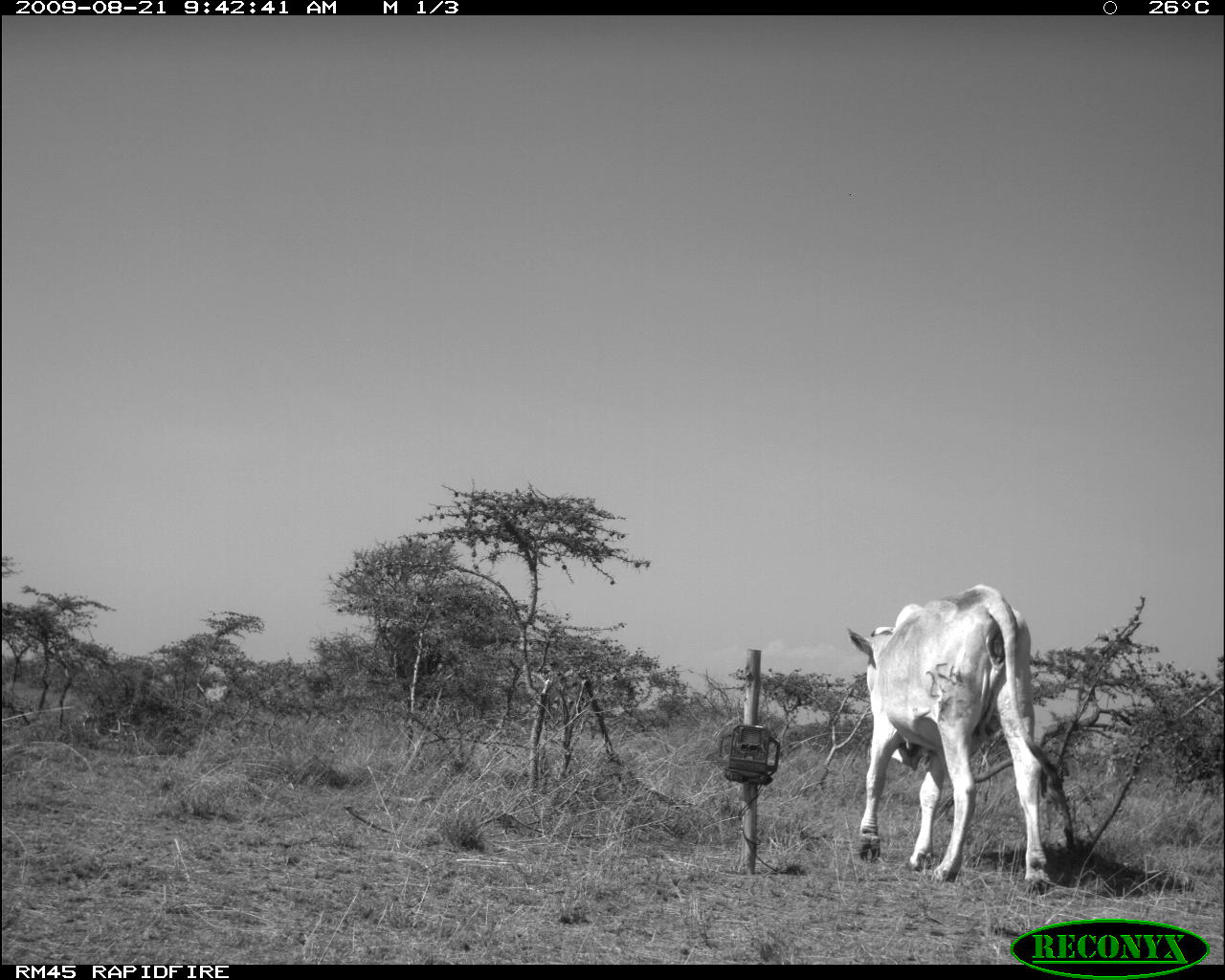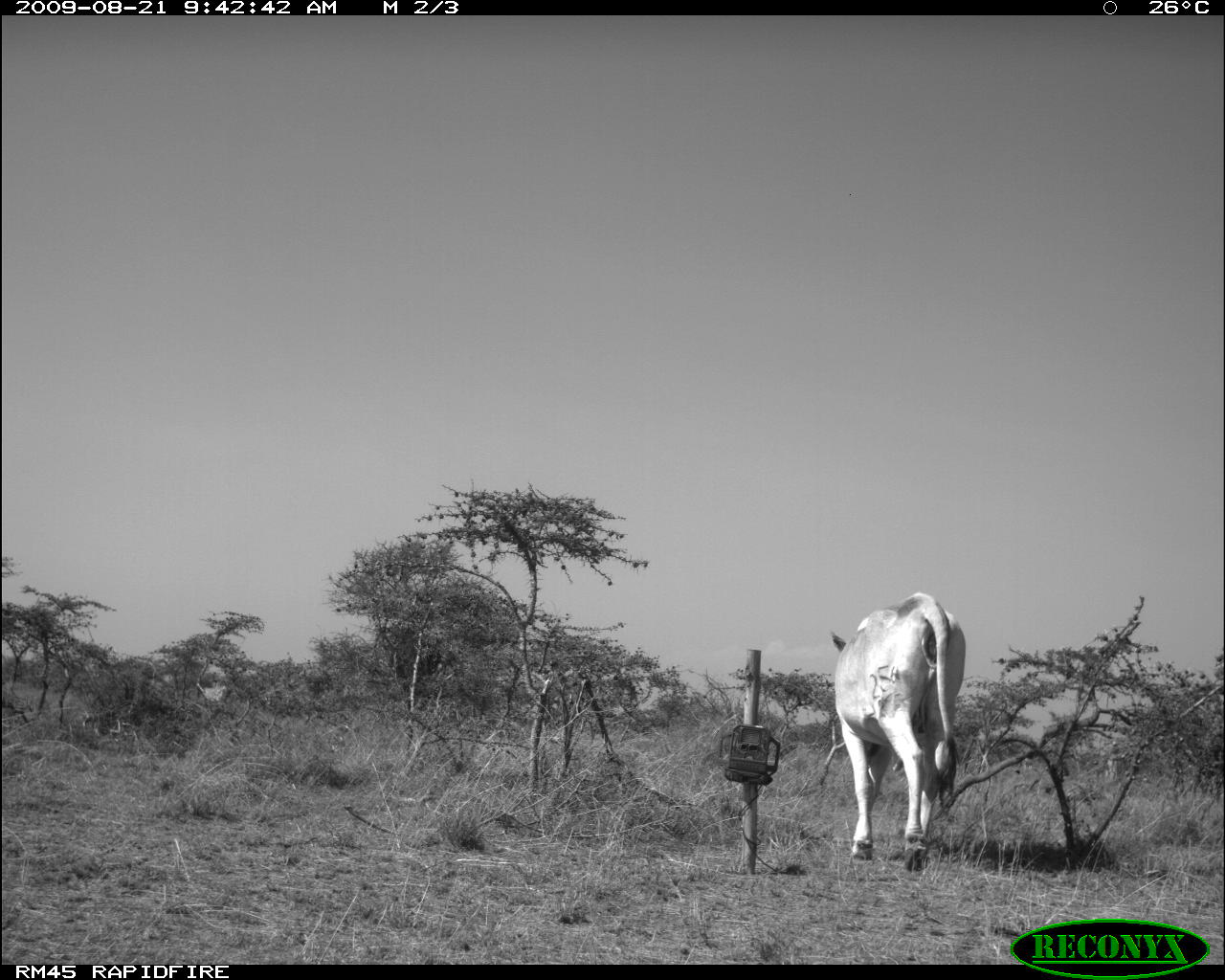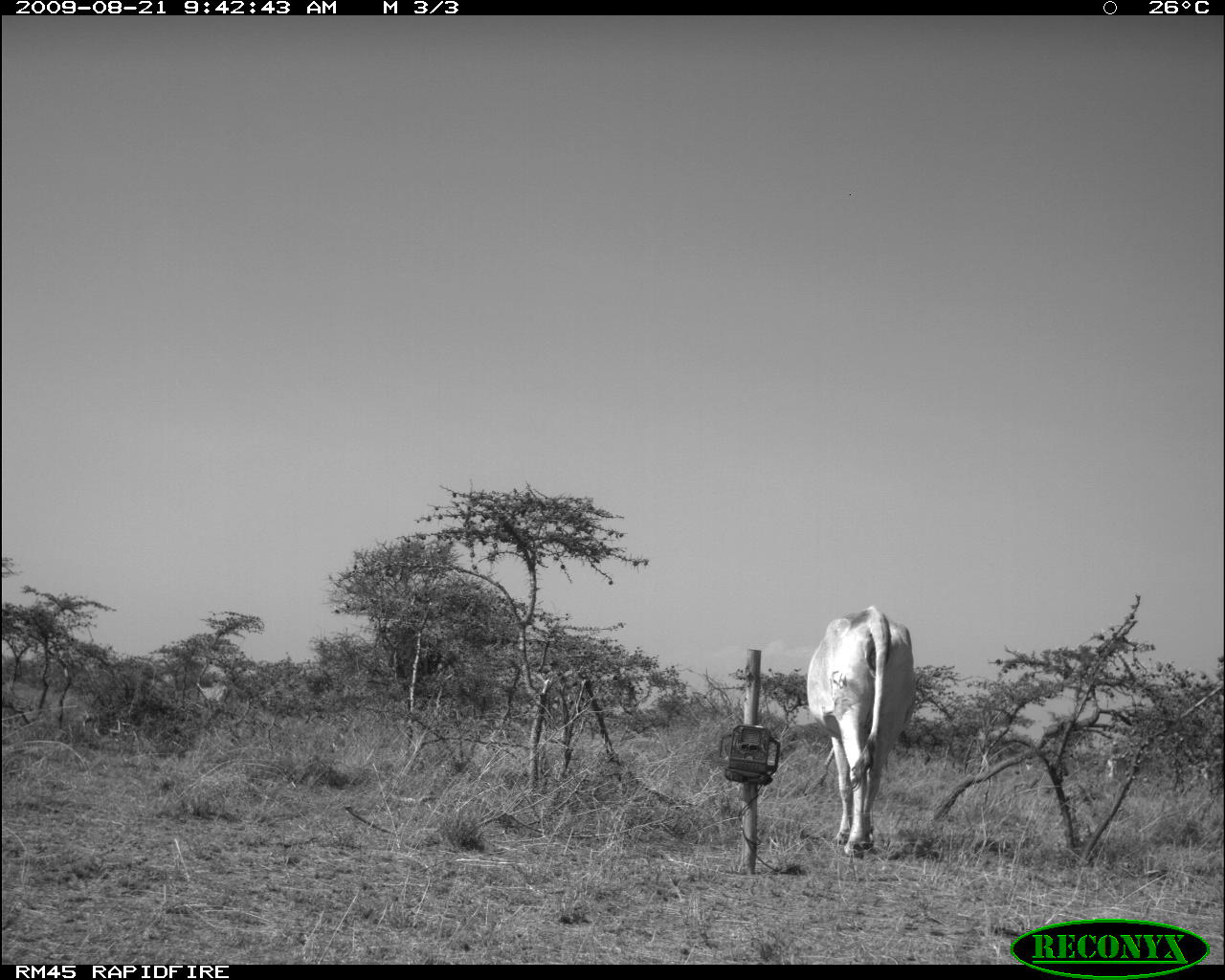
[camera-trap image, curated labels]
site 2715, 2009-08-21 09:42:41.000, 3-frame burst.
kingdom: Animalia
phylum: Chordata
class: Mammalia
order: Artiodactyla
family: Bovidae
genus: Bos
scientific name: Bos taurus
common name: domestic cattle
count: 1